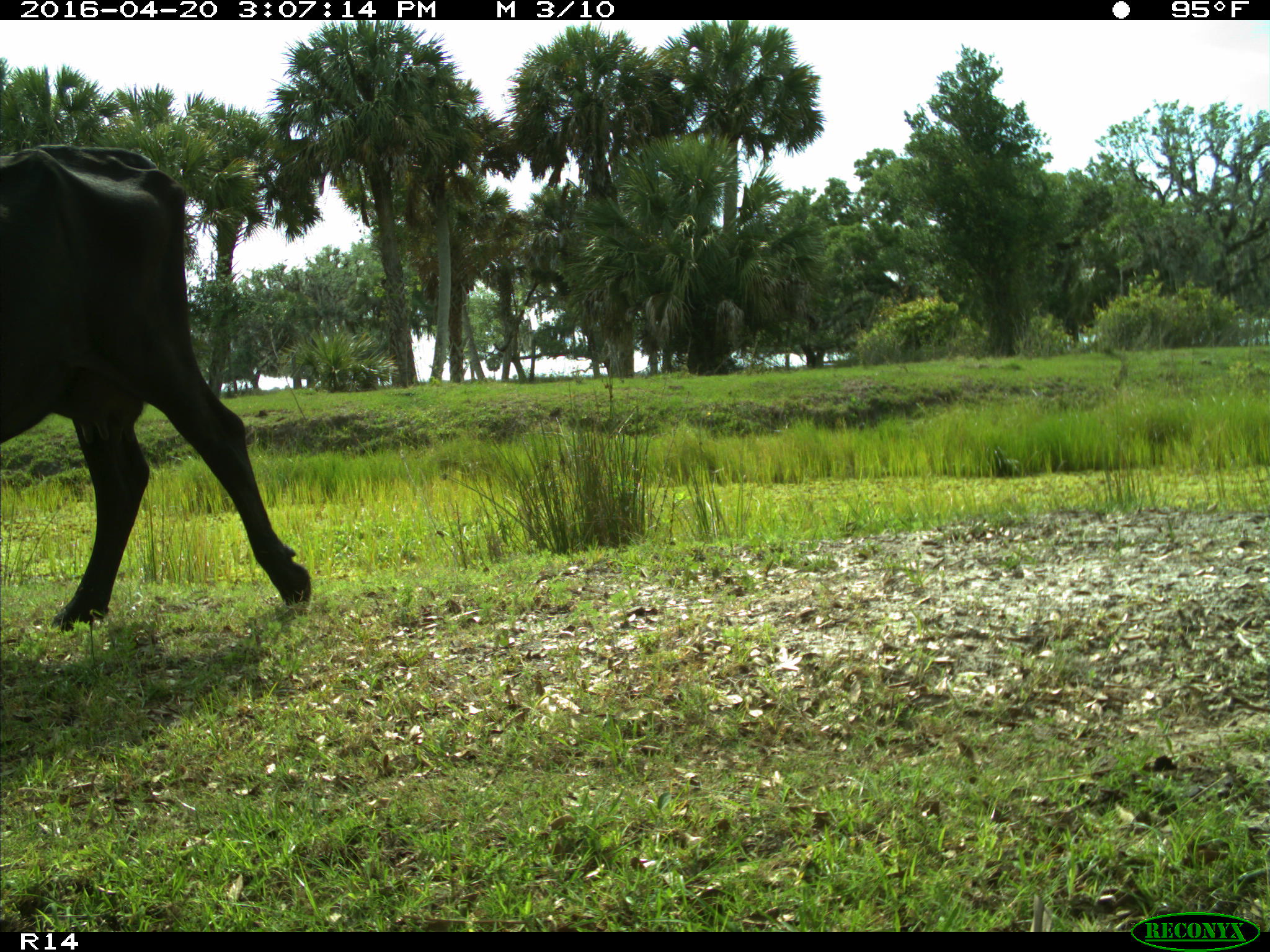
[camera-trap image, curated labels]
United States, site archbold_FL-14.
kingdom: Animalia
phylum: Chordata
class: Mammalia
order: Artiodactyla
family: Bovidae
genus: Bos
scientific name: Bos taurus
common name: domestic cow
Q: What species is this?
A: Bos taurus (domestic cow).